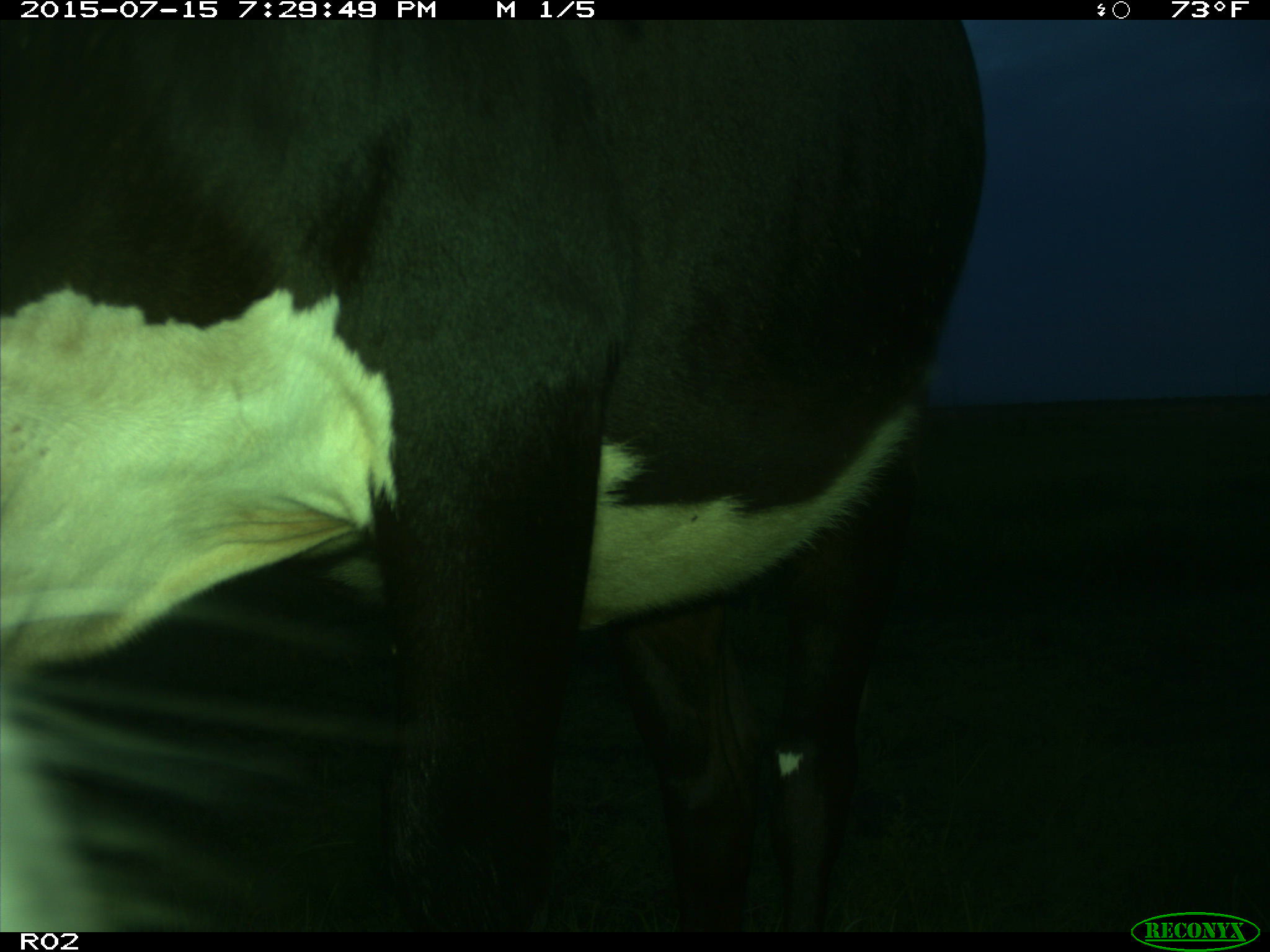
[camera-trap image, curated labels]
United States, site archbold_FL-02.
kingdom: Animalia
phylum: Chordata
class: Mammalia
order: Artiodactyla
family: Bovidae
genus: Bos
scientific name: Bos taurus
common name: domestic cow